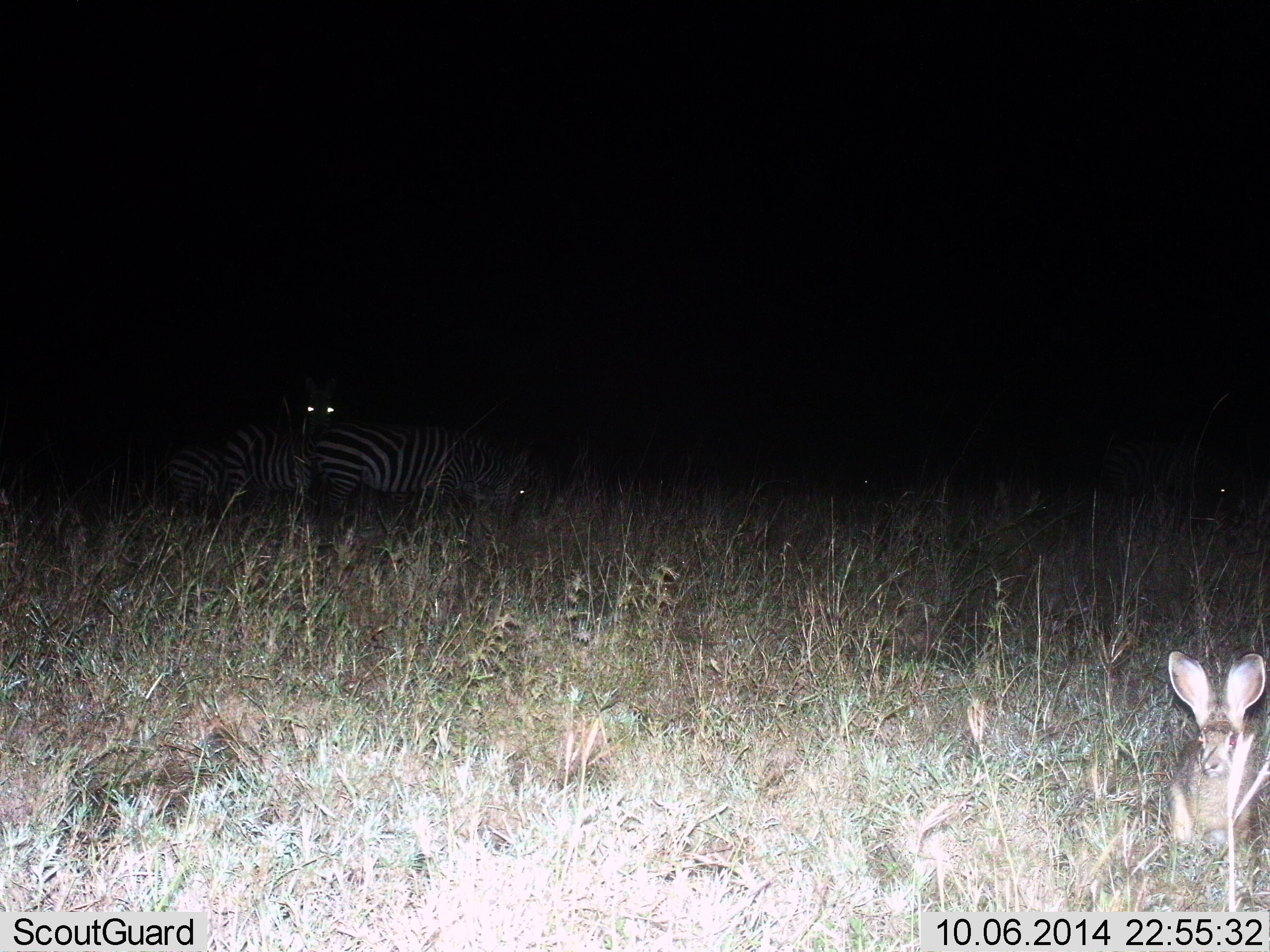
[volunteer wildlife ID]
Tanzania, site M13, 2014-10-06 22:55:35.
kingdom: Animalia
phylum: Chordata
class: Mammalia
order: Lagomorpha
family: Leporidae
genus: Lepus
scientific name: Lepus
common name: hare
Hare (Lepus), count 1. Behavior (volunteer vote fractions): standing 82%, resting 18%, moving 0%, interacting 0%. Young present (vote fraction): 0%. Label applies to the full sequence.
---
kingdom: Animalia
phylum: Chordata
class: Mammalia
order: Perissodactyla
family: Equidae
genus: Equus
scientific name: Equus quagga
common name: plains zebra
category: zebra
Zebra (plains zebra) (Equus quagga), count 3. Behavior (volunteer vote fractions): standing 73%, resting 0%, moving 0%, interacting 0%. Young present (vote fraction): 0%. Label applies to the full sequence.